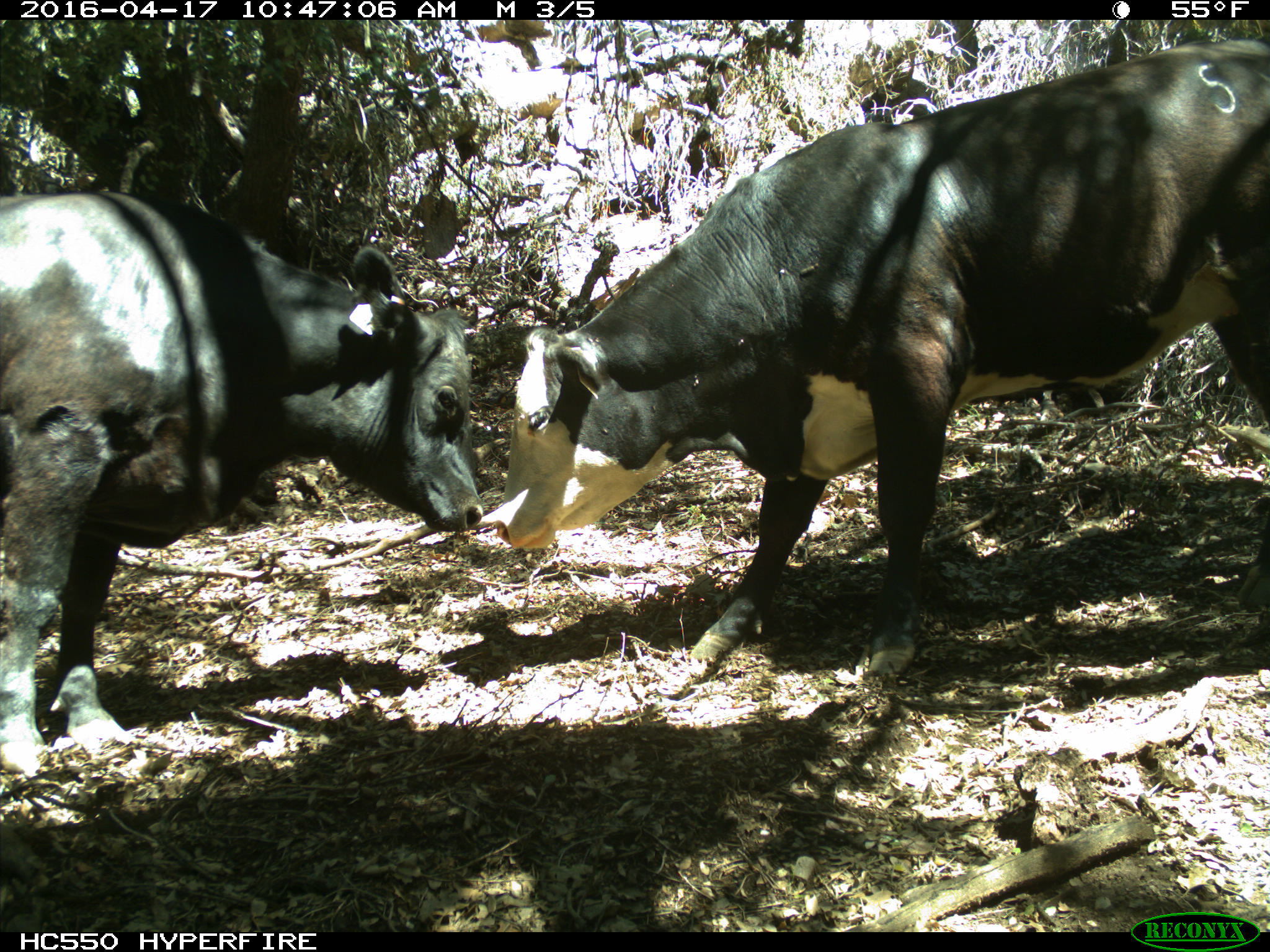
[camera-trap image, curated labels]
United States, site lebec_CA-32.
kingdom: Animalia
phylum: Chordata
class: Mammalia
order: Artiodactyla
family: Bovidae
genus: Bos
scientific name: Bos taurus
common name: domestic cow